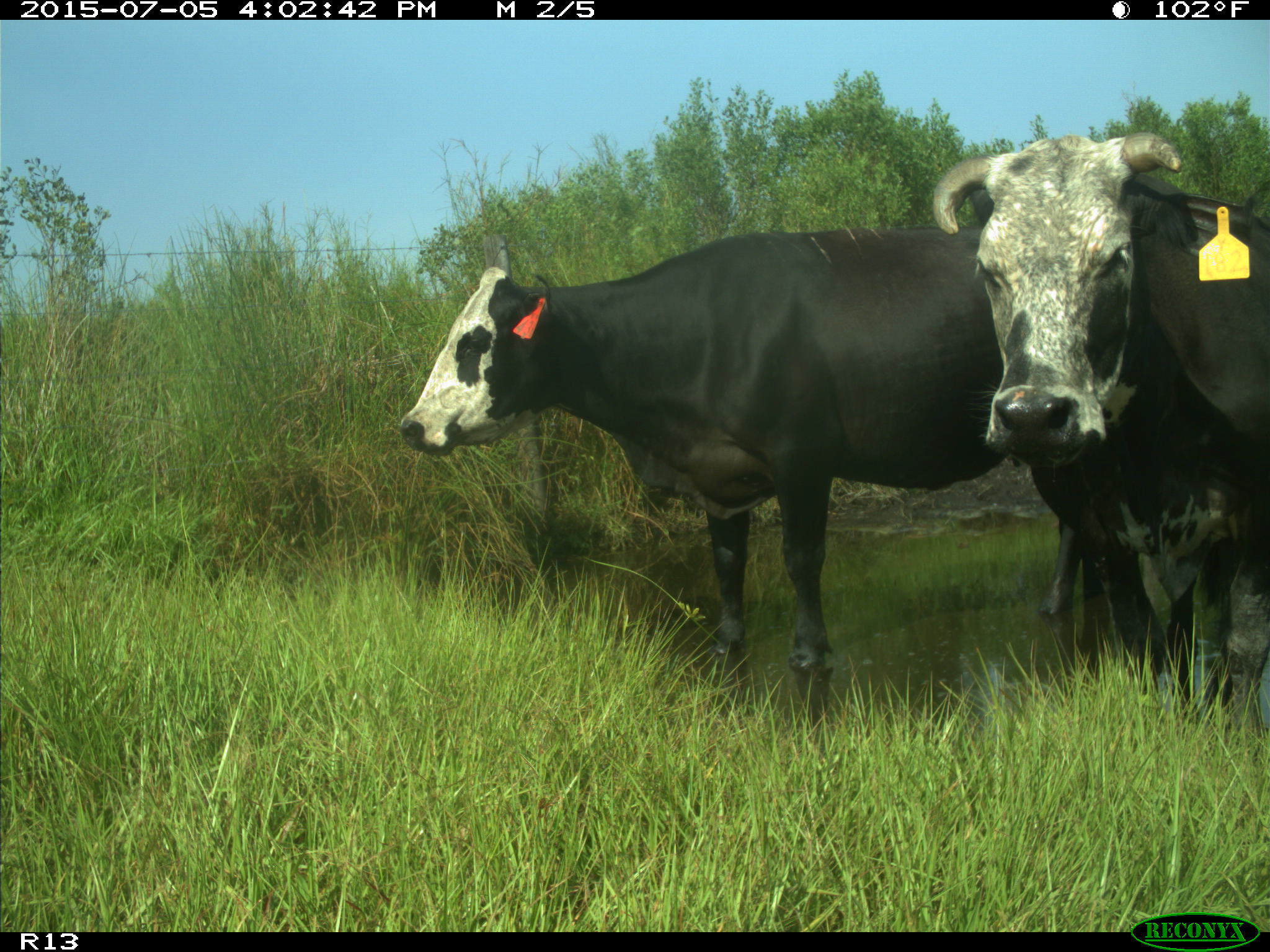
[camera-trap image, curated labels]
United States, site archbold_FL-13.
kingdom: Animalia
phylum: Chordata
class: Mammalia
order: Artiodactyla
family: Bovidae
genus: Bos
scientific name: Bos taurus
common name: domestic cow